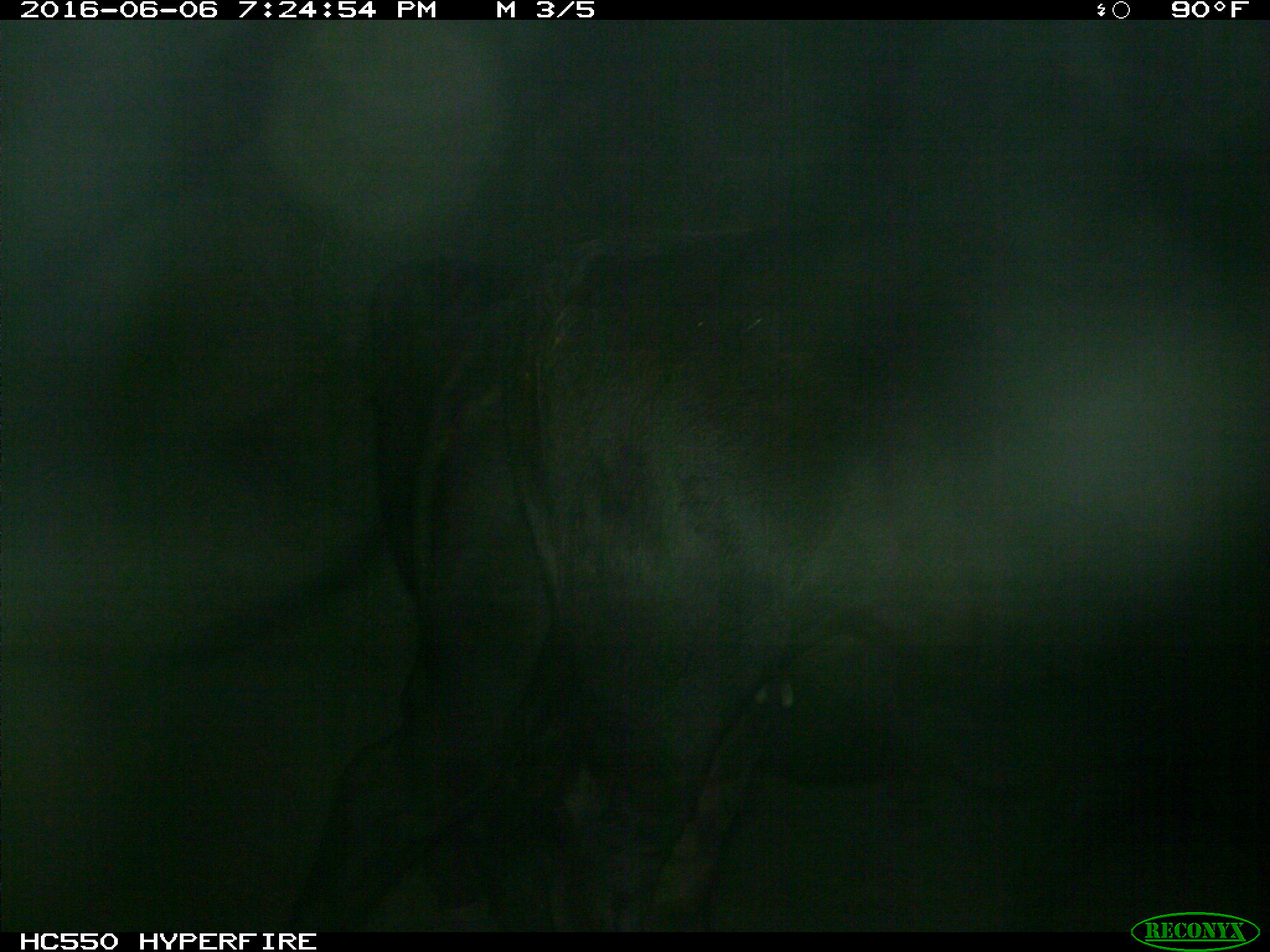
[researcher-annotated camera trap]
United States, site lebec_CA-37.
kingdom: Animalia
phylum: Chordata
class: Mammalia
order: Artiodactyla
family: Bovidae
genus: Bos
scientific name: Bos taurus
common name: domestic cow